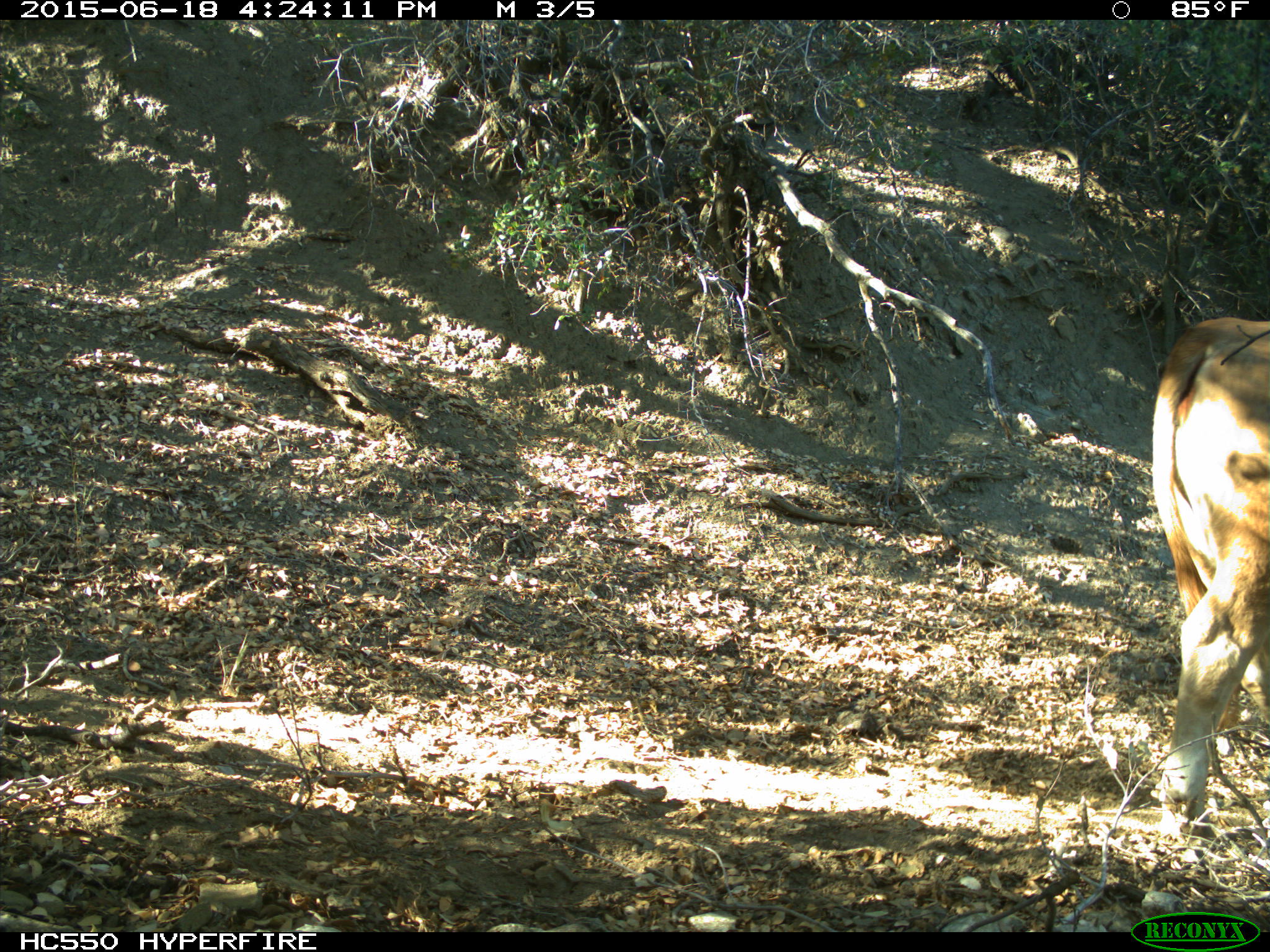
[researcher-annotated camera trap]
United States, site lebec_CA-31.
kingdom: Animalia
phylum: Chordata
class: Mammalia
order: Artiodactyla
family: Bovidae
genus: Bos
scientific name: Bos taurus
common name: domestic cow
Bos taurus (domestic cow).